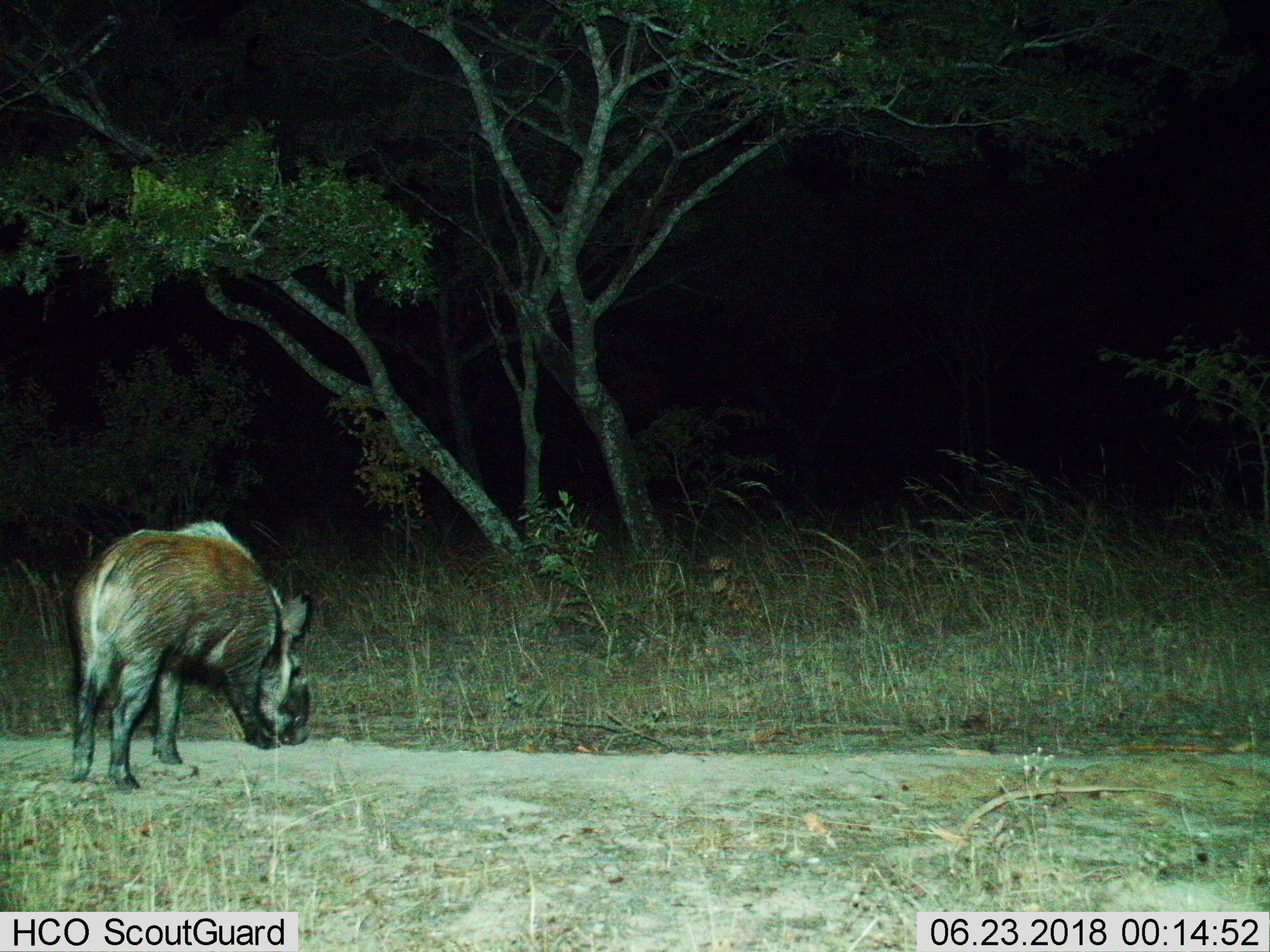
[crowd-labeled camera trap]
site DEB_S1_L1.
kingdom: Animalia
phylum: Chordata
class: Mammalia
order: Artiodactyla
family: Suidae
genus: Potamochoerus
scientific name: Potamochoerus larvatus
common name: bushpig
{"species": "bushpig (Potamochoerus larvatus)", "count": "1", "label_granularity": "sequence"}